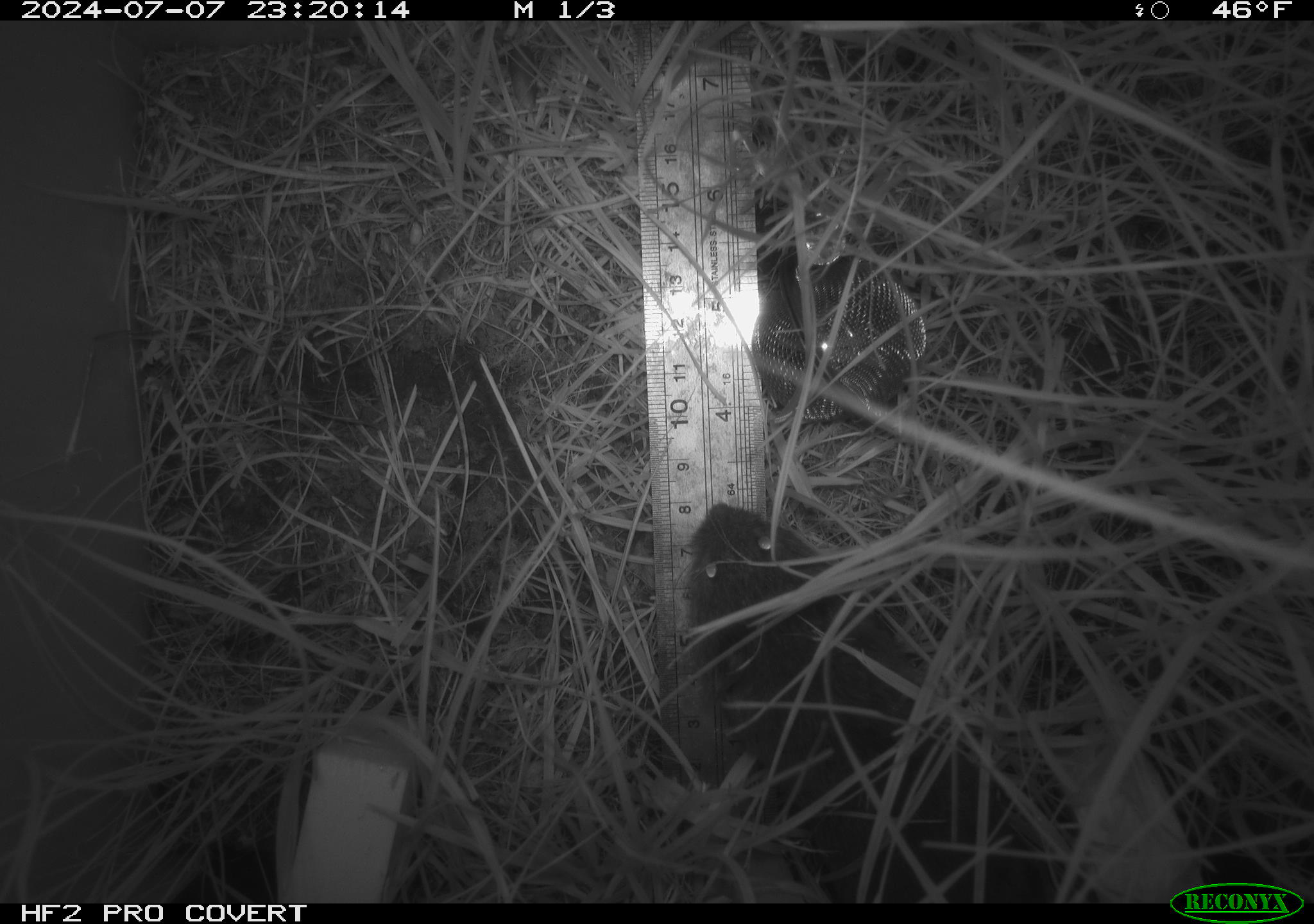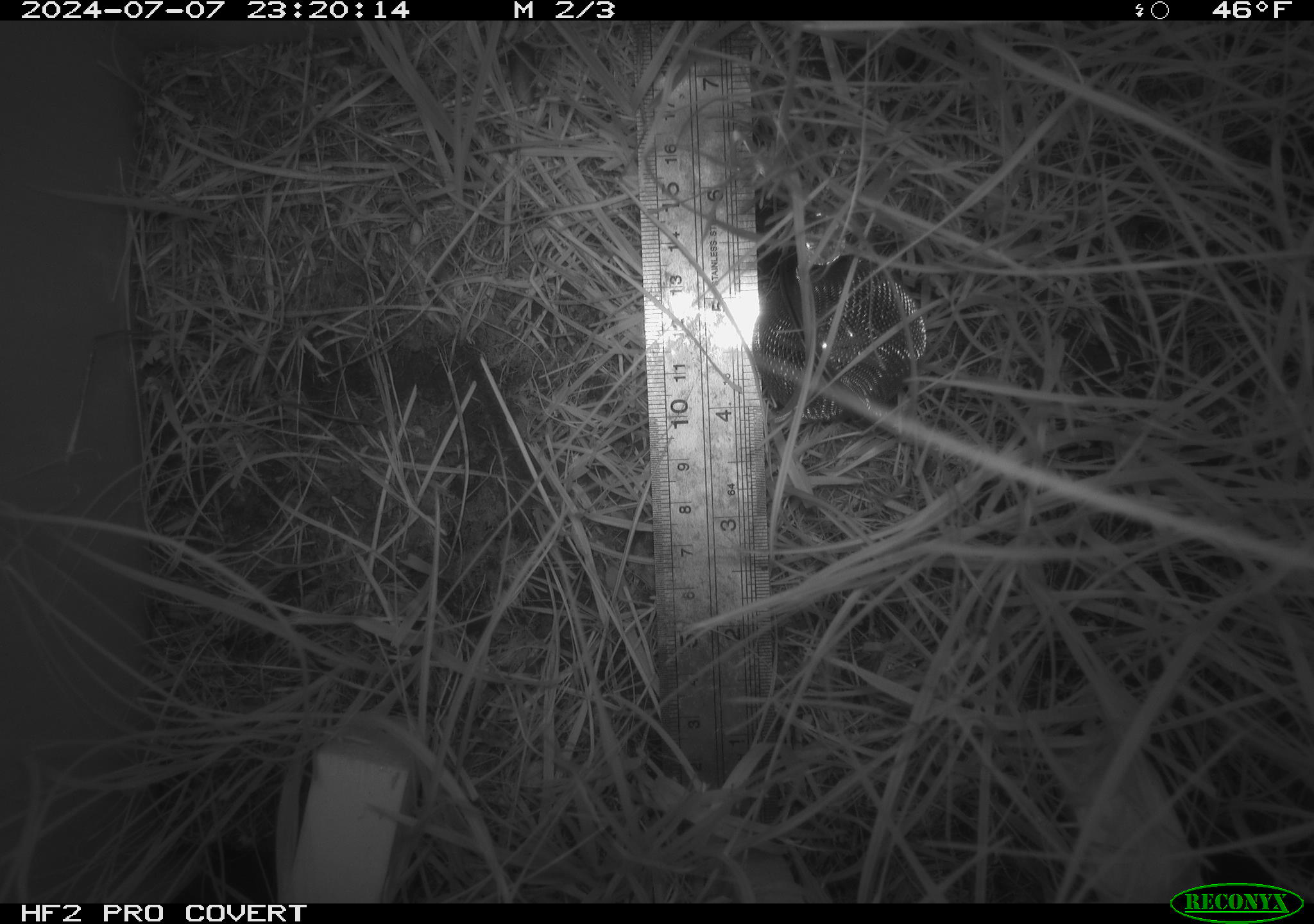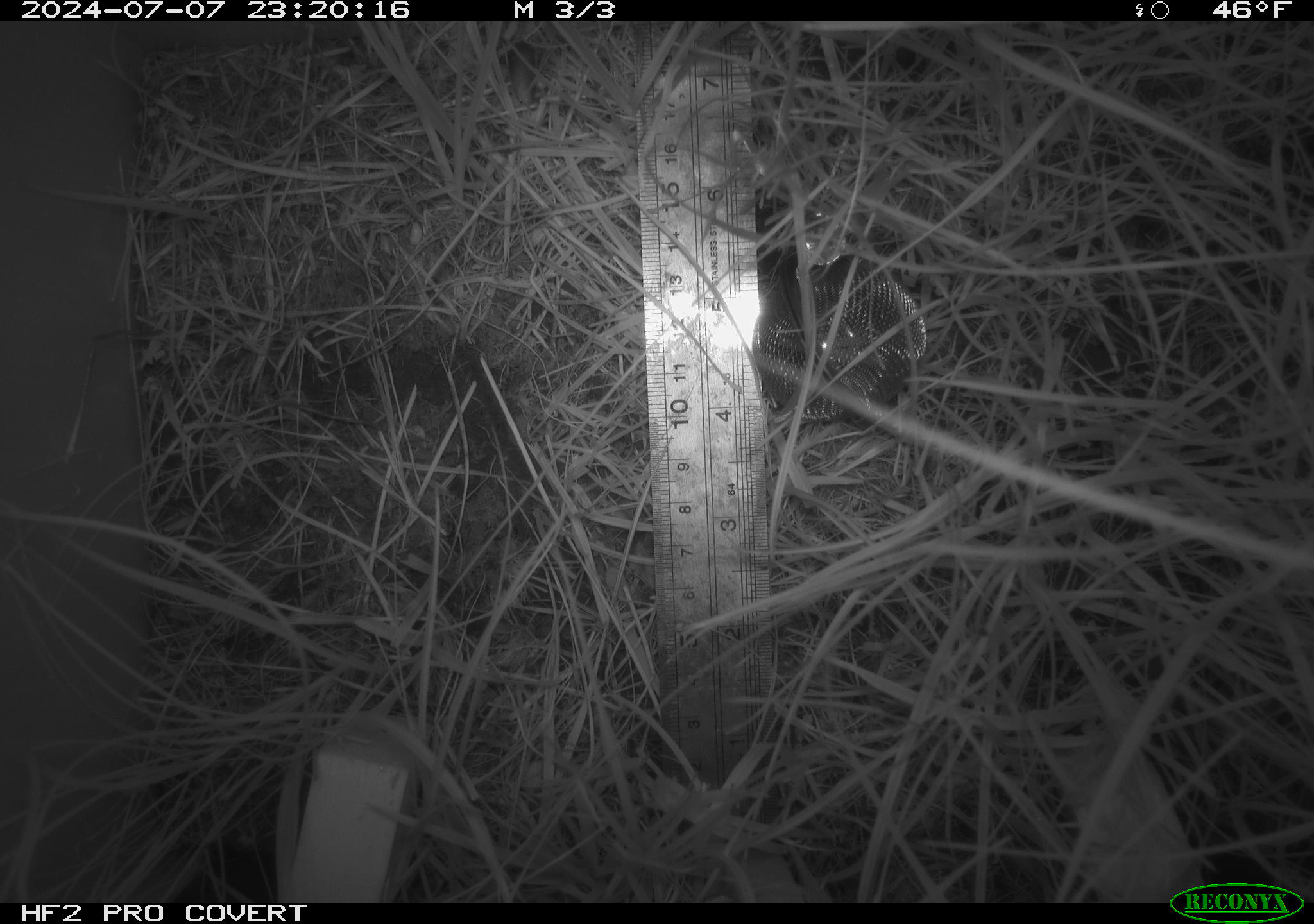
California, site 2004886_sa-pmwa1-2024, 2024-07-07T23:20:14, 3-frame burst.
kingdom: Animalia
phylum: Chordata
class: Mammalia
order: Rodentia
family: Cricetidae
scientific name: Arvicolinae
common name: voles, lemmings, and muskrats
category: arvicolinae subfamily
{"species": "arvicolinae subfamily (voles, lemmings, and muskrats) (Arvicolinae)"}